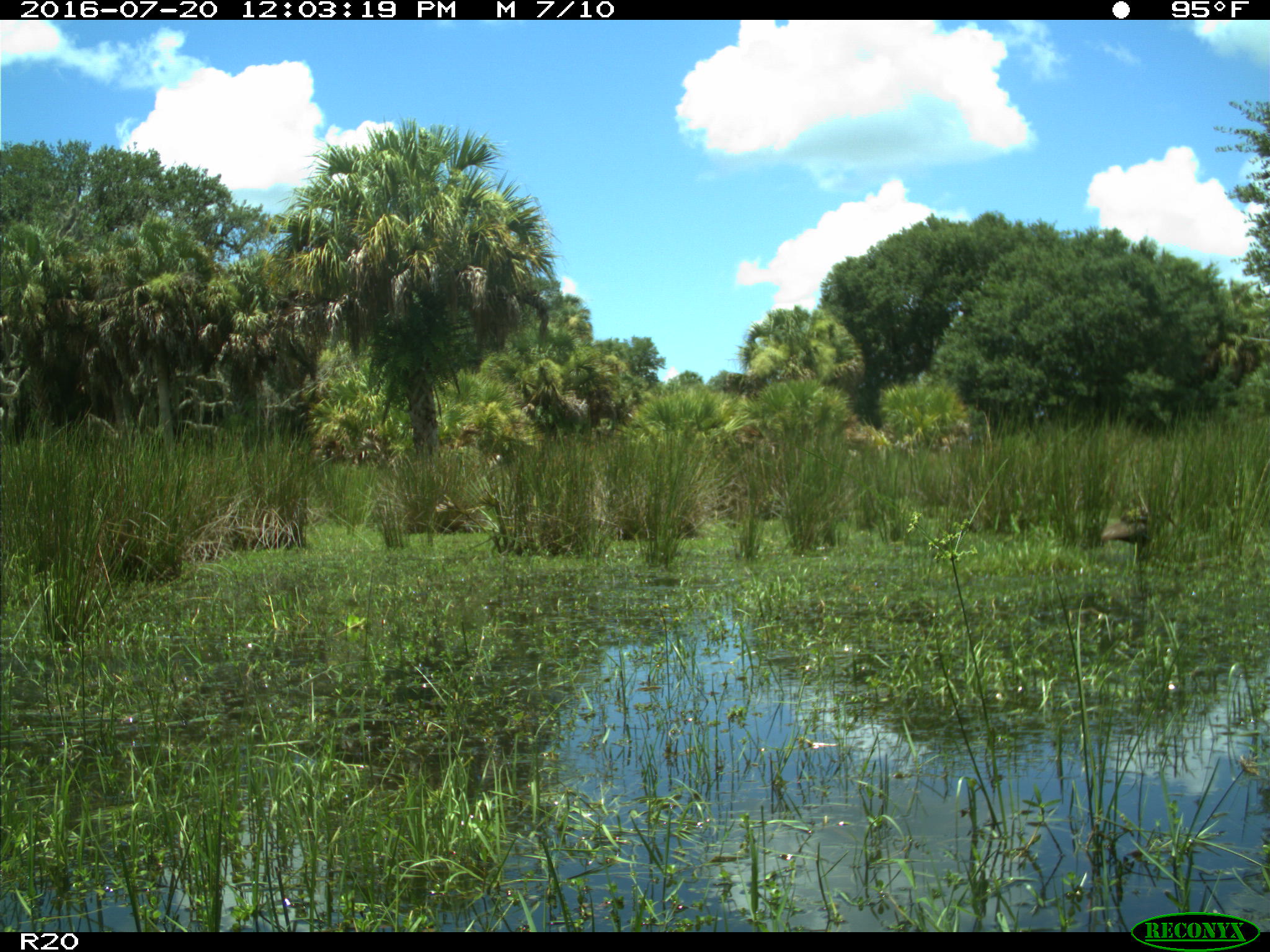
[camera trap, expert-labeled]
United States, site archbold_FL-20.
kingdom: Animalia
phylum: Chordata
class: Aves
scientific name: Aves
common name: birds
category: unidentified bird